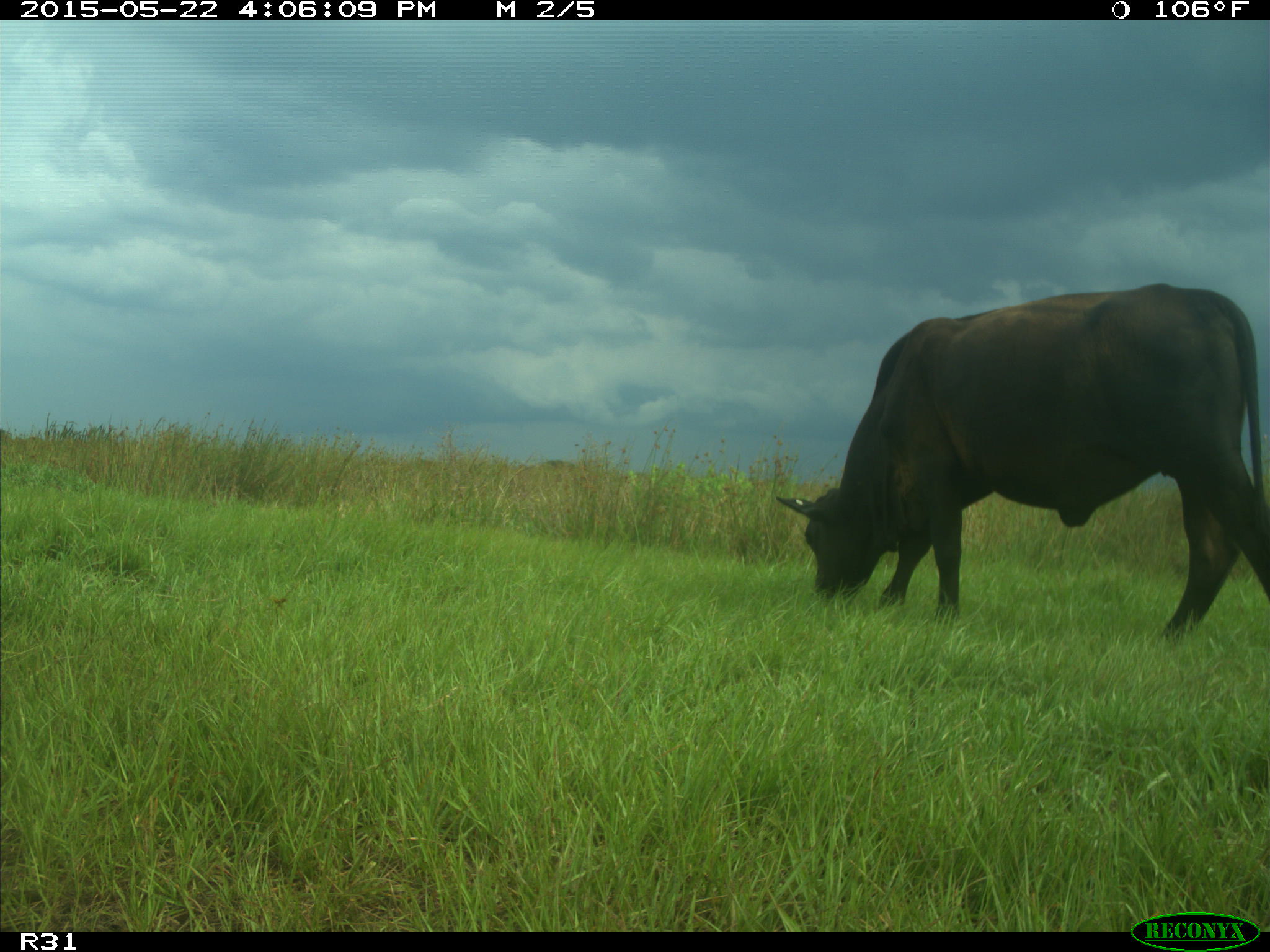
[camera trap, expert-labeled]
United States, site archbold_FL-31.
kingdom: Animalia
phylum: Chordata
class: Mammalia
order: Artiodactyla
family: Bovidae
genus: Bos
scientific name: Bos taurus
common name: domestic cow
Bos taurus (domestic cow).